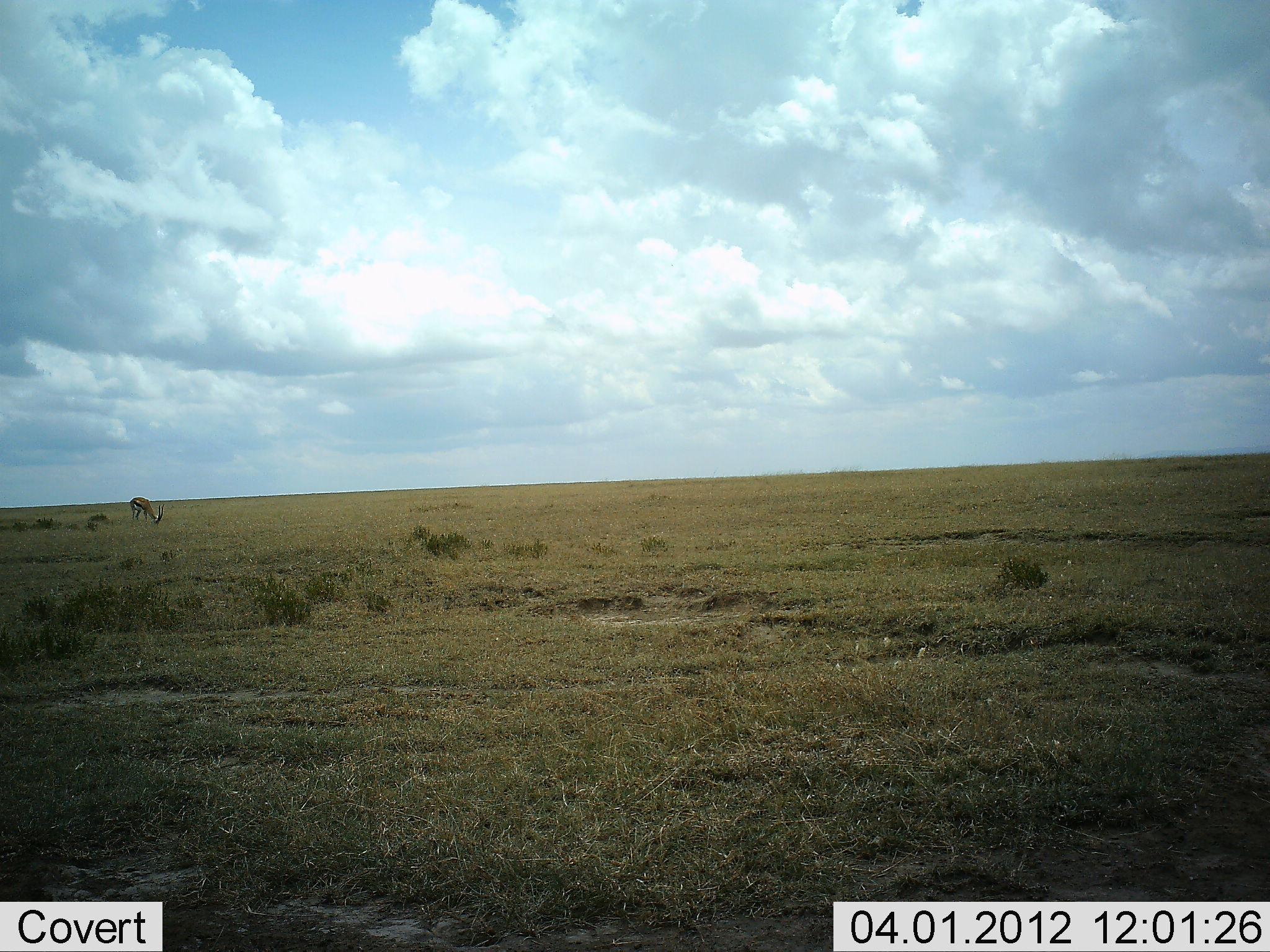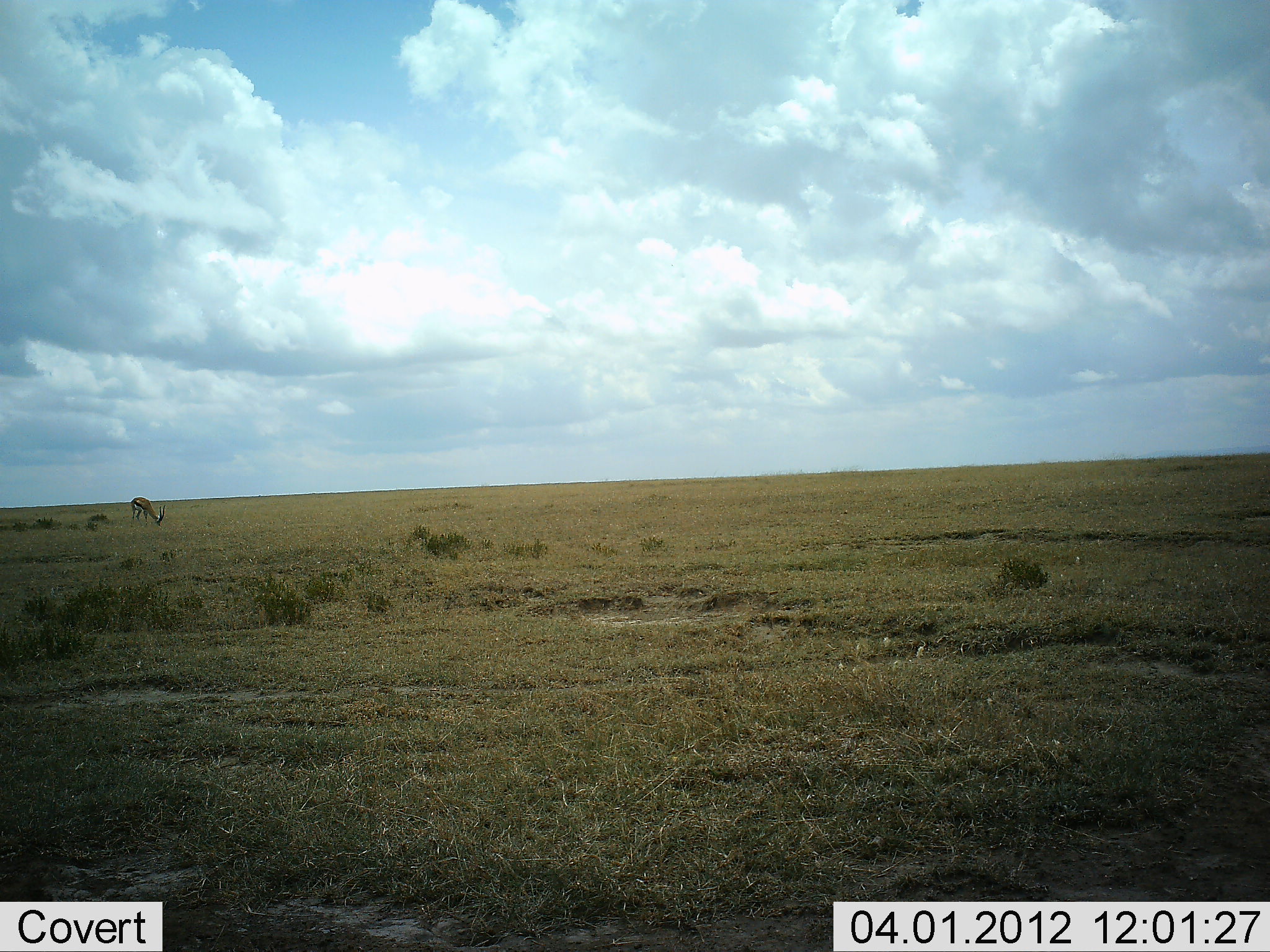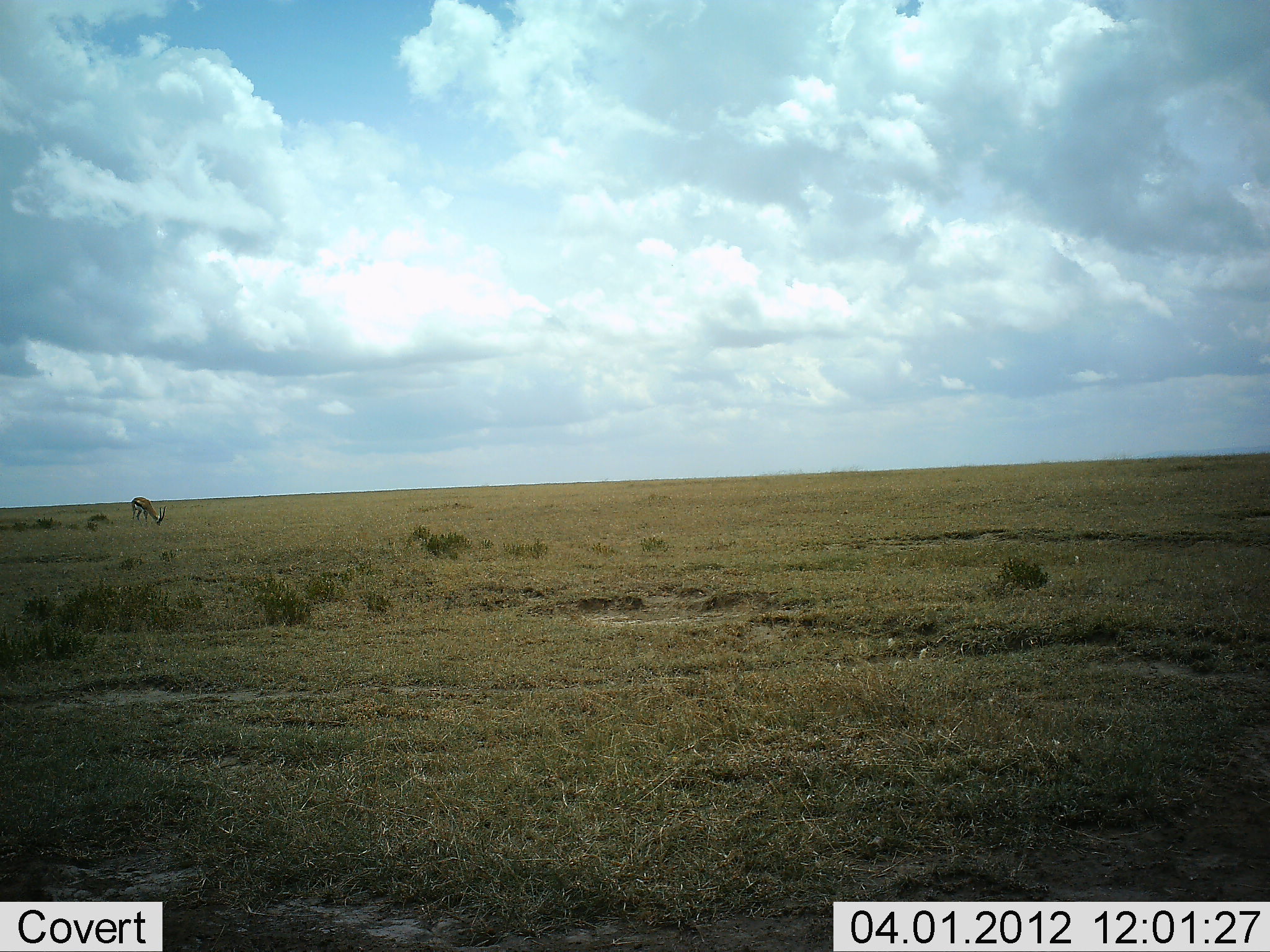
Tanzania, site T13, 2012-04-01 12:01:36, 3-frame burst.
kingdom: Animalia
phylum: Chordata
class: Mammalia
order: Artiodactyla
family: Bovidae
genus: Eudorcas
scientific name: Eudorcas thomsonii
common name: thomson's gazelle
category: gazellethomsons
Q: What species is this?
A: Gazellethomsons (thomson's gazelle) (Eudorcas thomsonii).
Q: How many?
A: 1.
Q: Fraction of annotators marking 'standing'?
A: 30%.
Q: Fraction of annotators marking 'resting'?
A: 0%.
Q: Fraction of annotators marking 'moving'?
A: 0%.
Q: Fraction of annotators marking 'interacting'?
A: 0%.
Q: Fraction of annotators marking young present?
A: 0%.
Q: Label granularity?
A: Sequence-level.